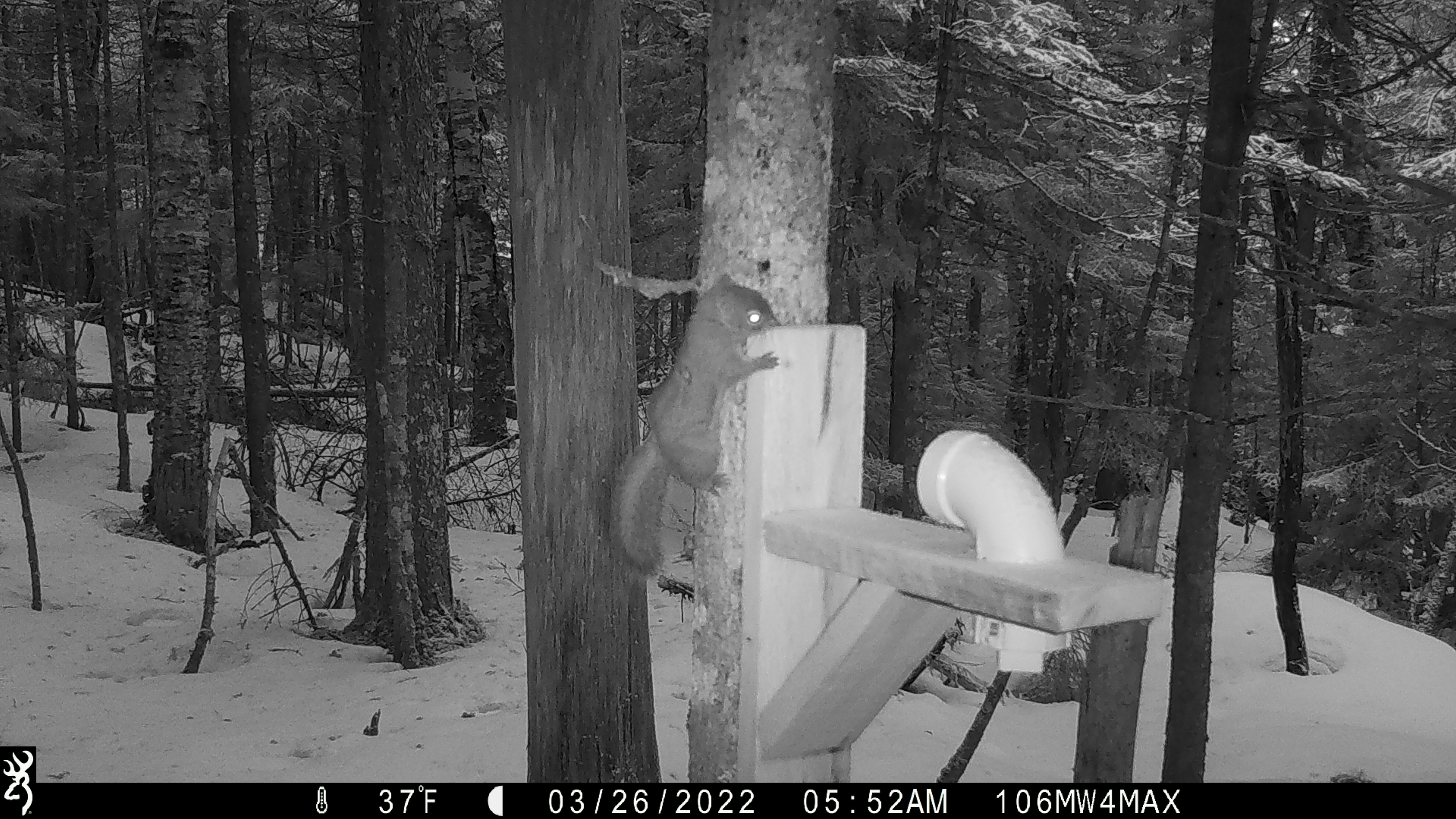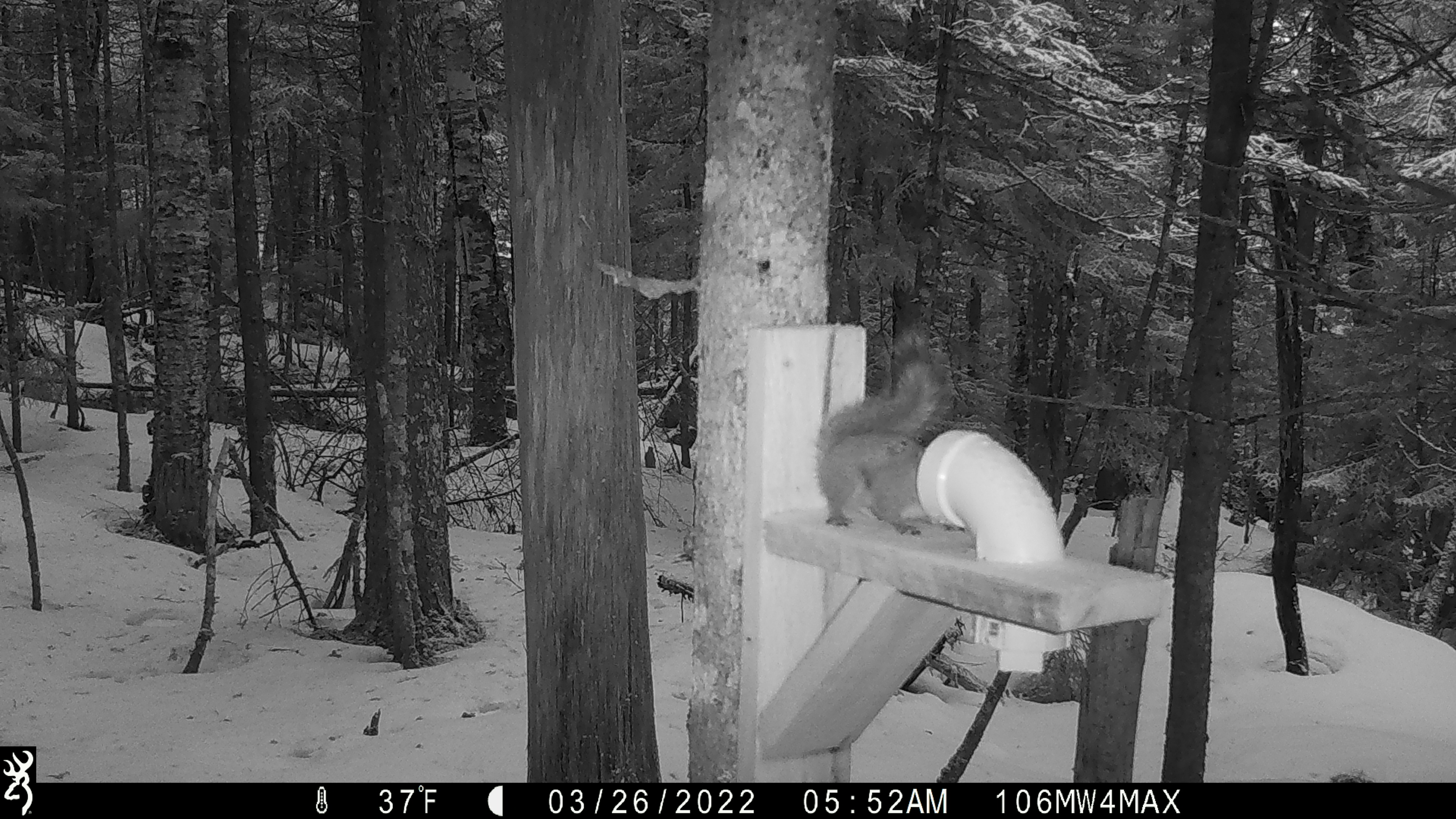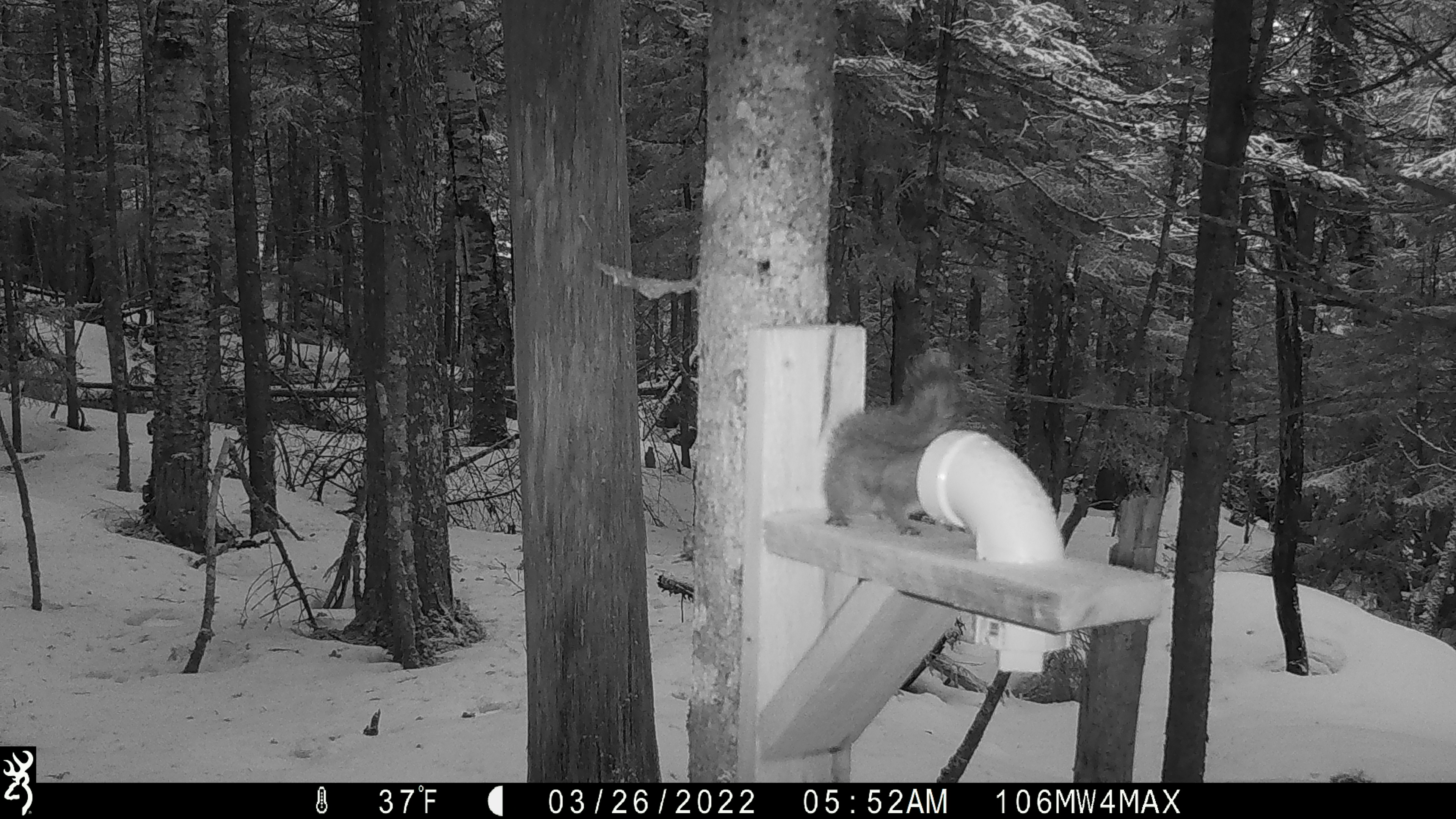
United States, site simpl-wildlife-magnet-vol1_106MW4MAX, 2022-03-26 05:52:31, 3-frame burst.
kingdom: Animalia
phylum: Chordata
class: Mammalia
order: Rodentia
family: Sciuridae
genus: Tamiasciurus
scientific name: Tamiasciurus hudsonicus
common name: red squirrel